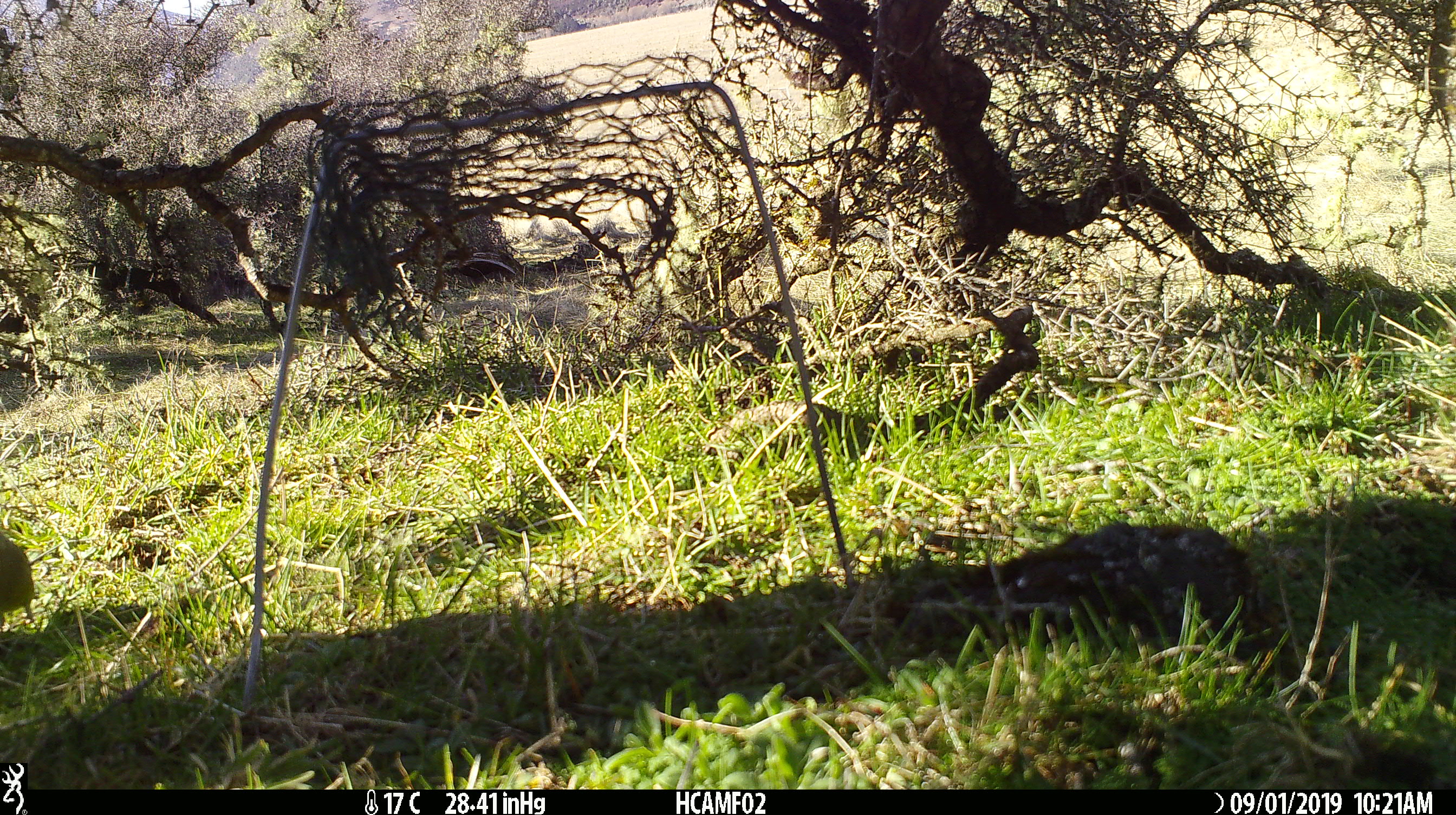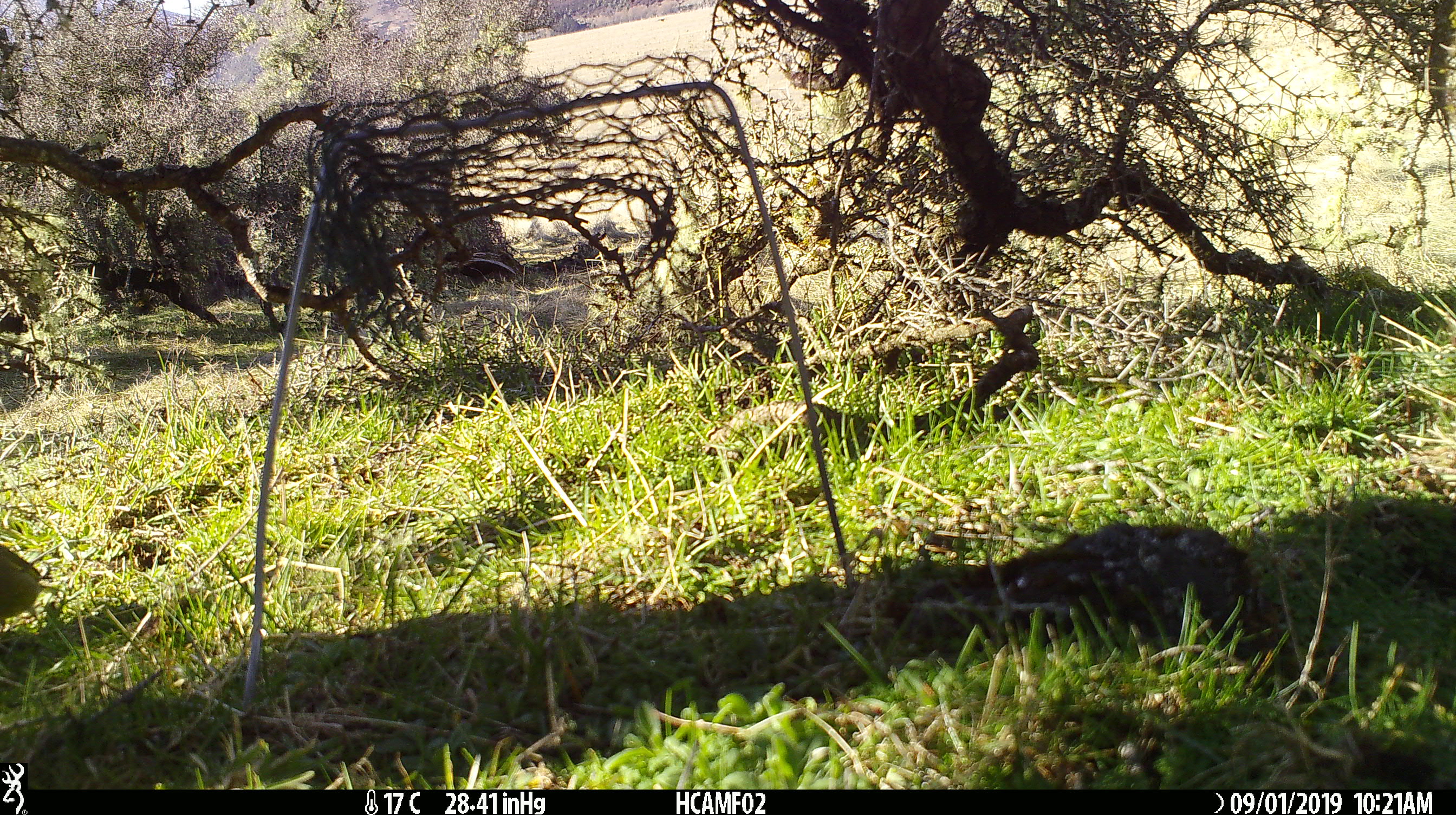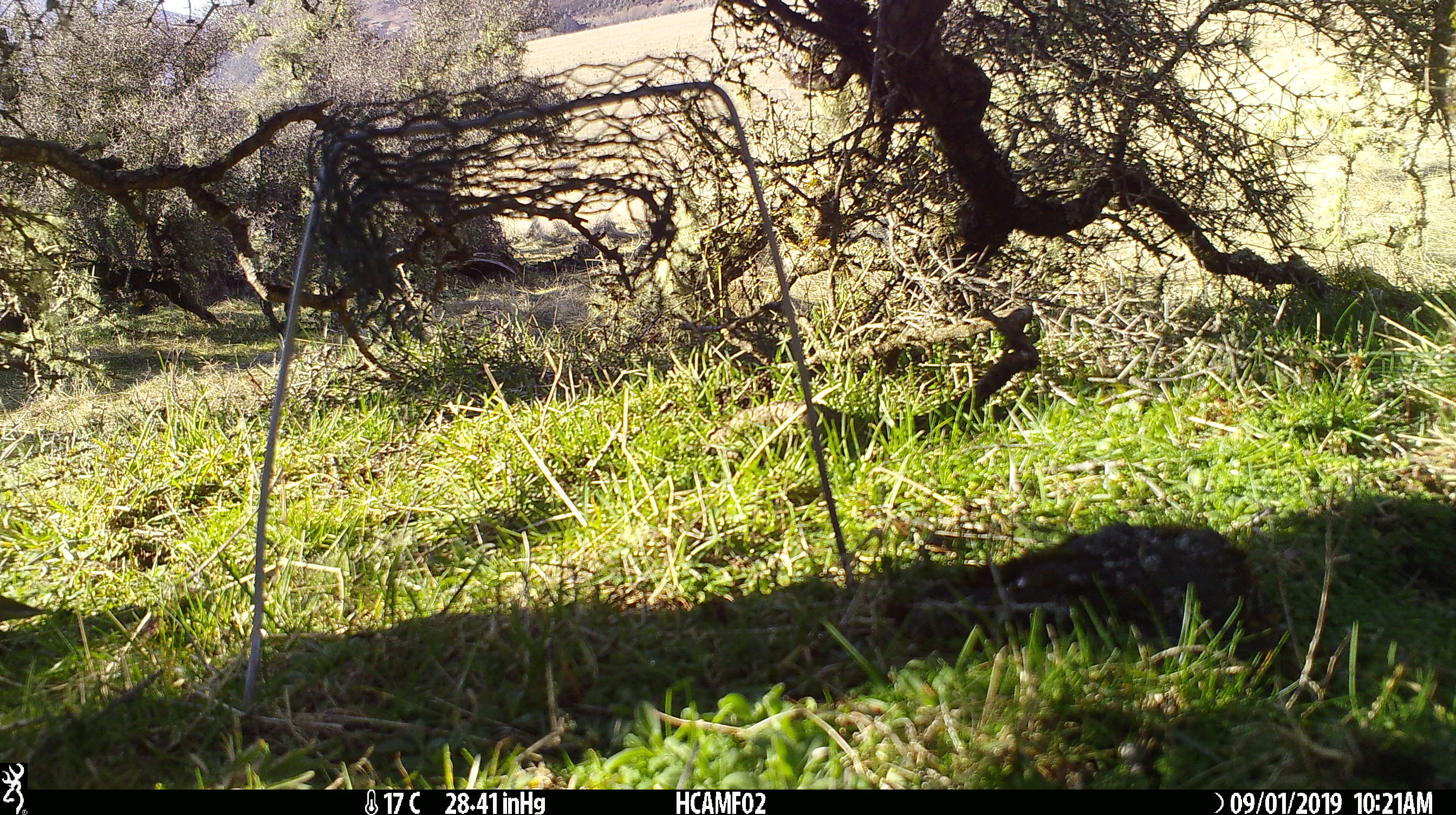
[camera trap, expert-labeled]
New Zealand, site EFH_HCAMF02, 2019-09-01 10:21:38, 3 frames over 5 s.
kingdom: Animalia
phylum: Chordata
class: Aves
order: Passeriformes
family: Fringillidae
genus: Chloris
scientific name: Chloris chloris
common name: greenfinch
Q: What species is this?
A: Greenfinch (Chloris chloris).